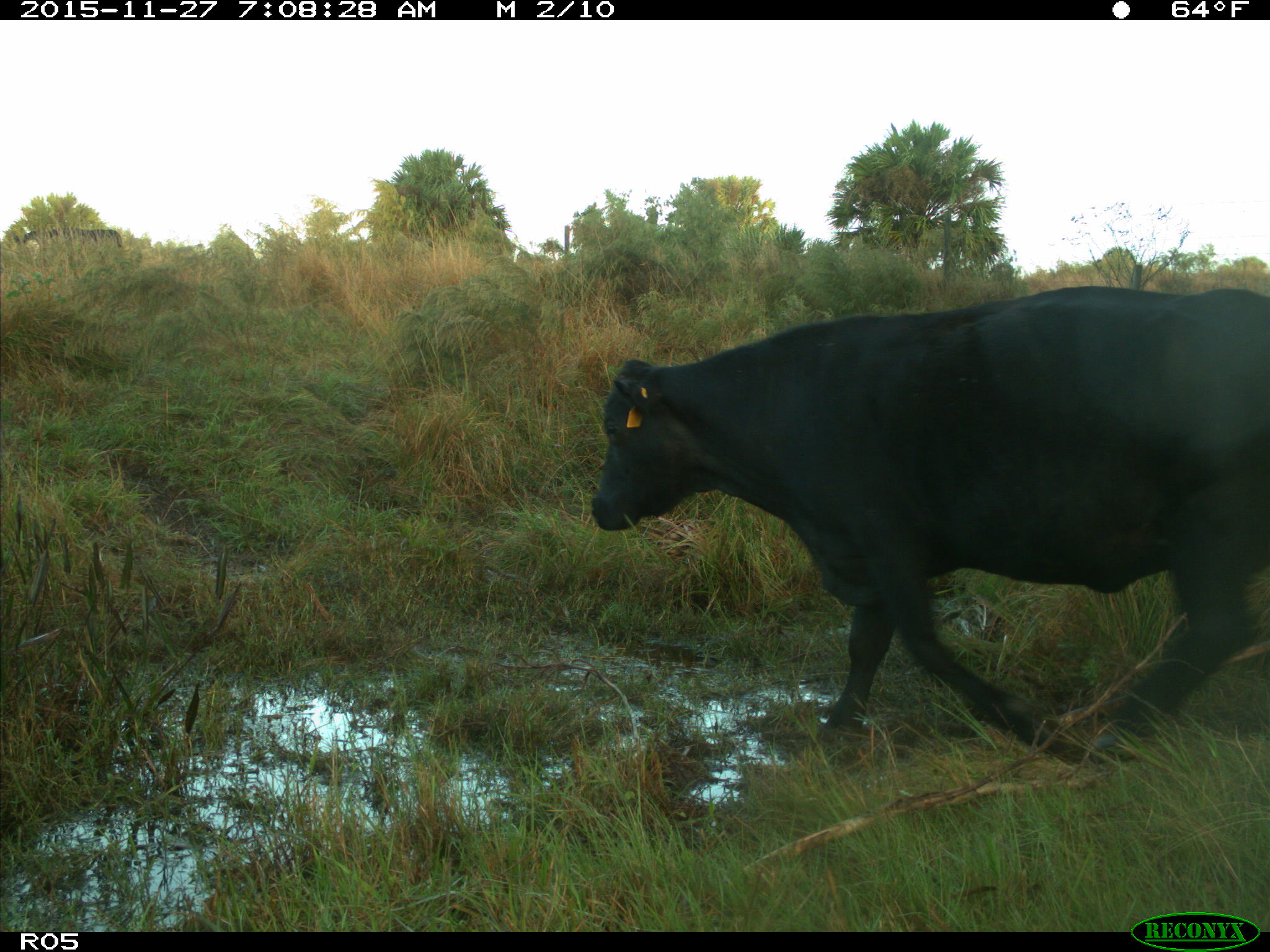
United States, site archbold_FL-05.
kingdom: Animalia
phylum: Chordata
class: Mammalia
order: Artiodactyla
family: Bovidae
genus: Bos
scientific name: Bos taurus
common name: domestic cow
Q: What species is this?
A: Bos taurus (domestic cow).